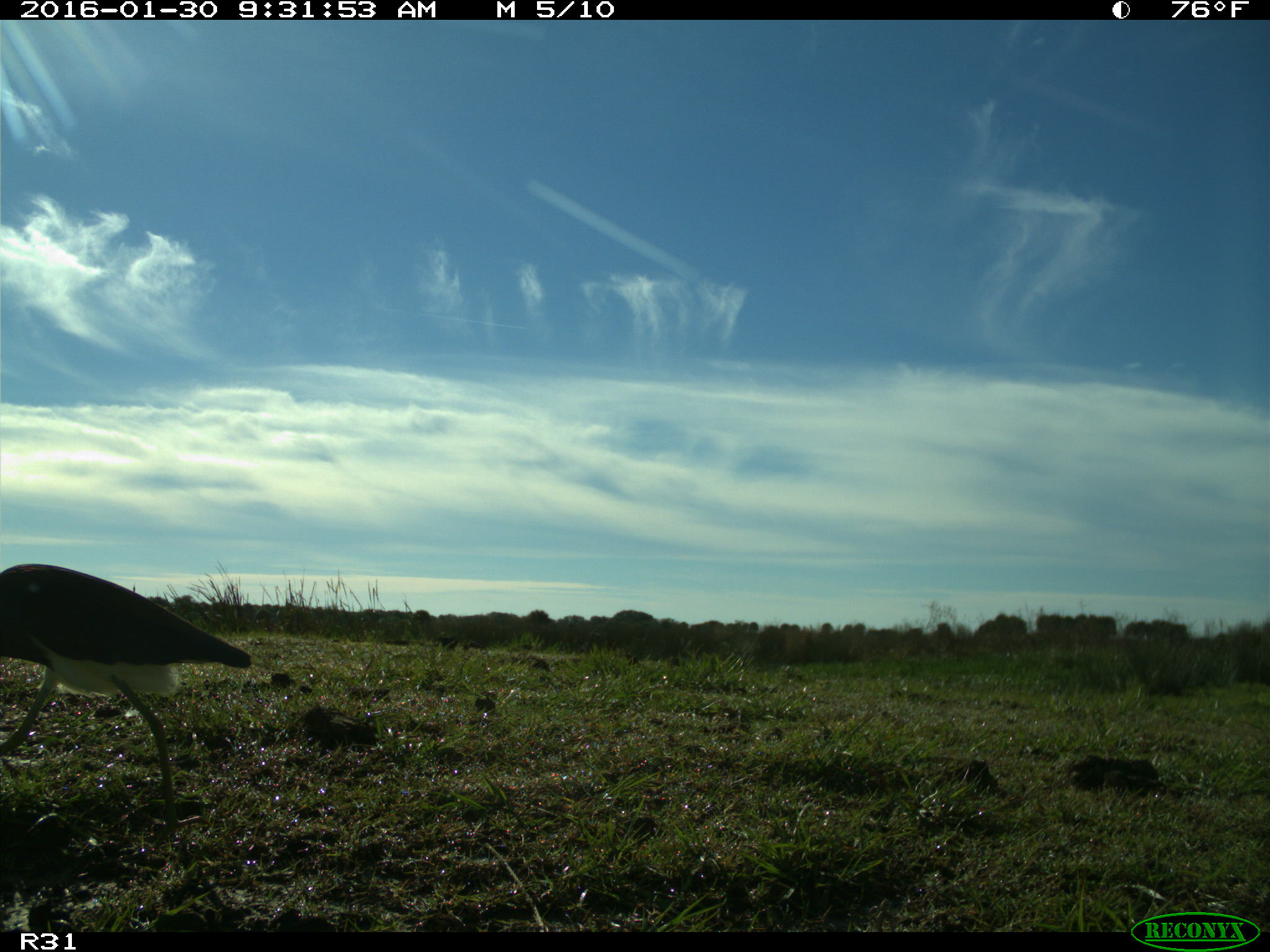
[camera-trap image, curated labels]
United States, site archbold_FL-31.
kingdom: Animalia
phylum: Chordata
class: Aves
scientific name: Aves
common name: birds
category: unidentified bird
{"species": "unidentified bird (birds) (Aves)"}